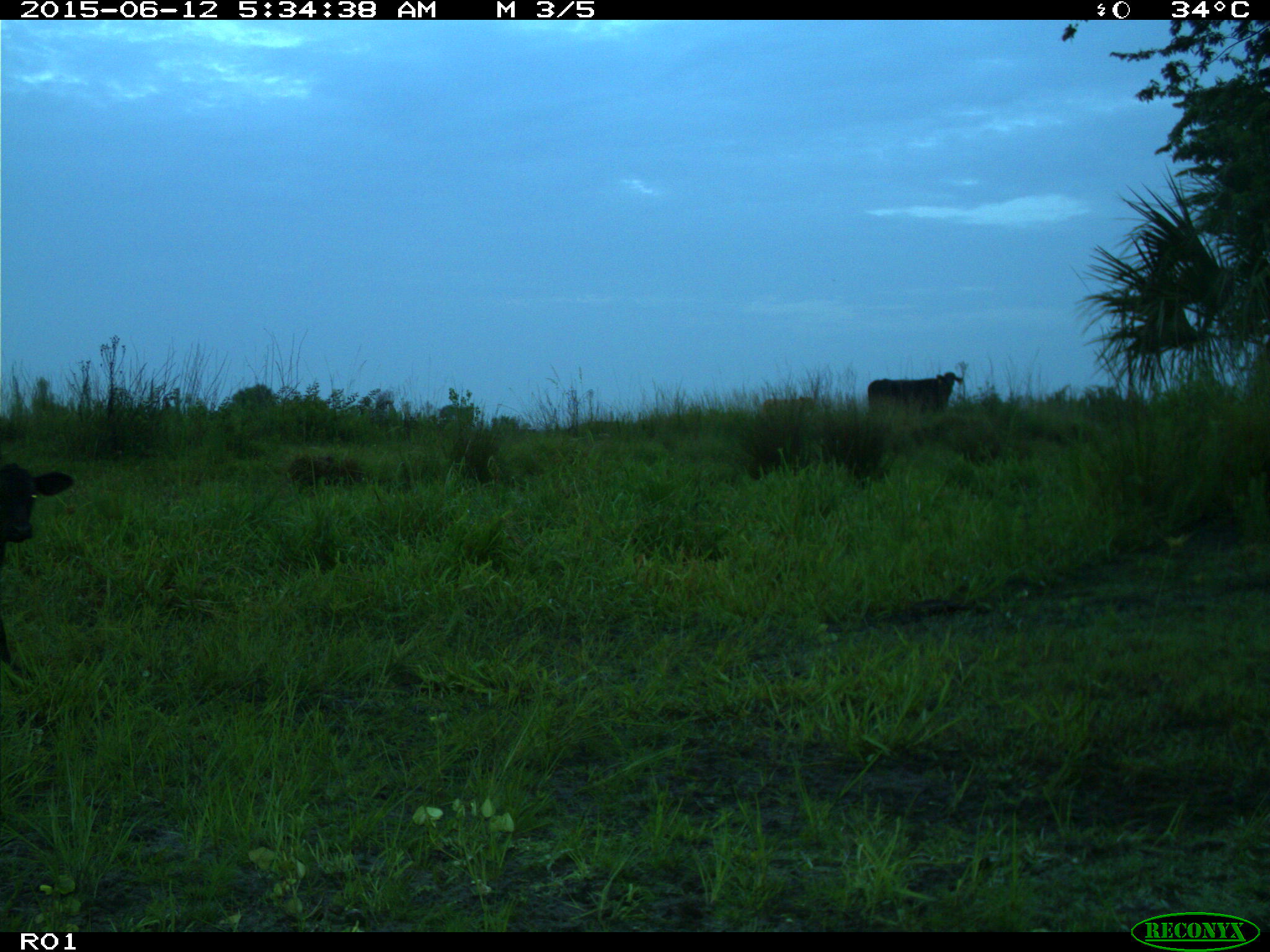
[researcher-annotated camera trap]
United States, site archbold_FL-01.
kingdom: Animalia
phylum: Chordata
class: Mammalia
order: Artiodactyla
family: Bovidae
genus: Bos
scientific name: Bos taurus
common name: domestic cow